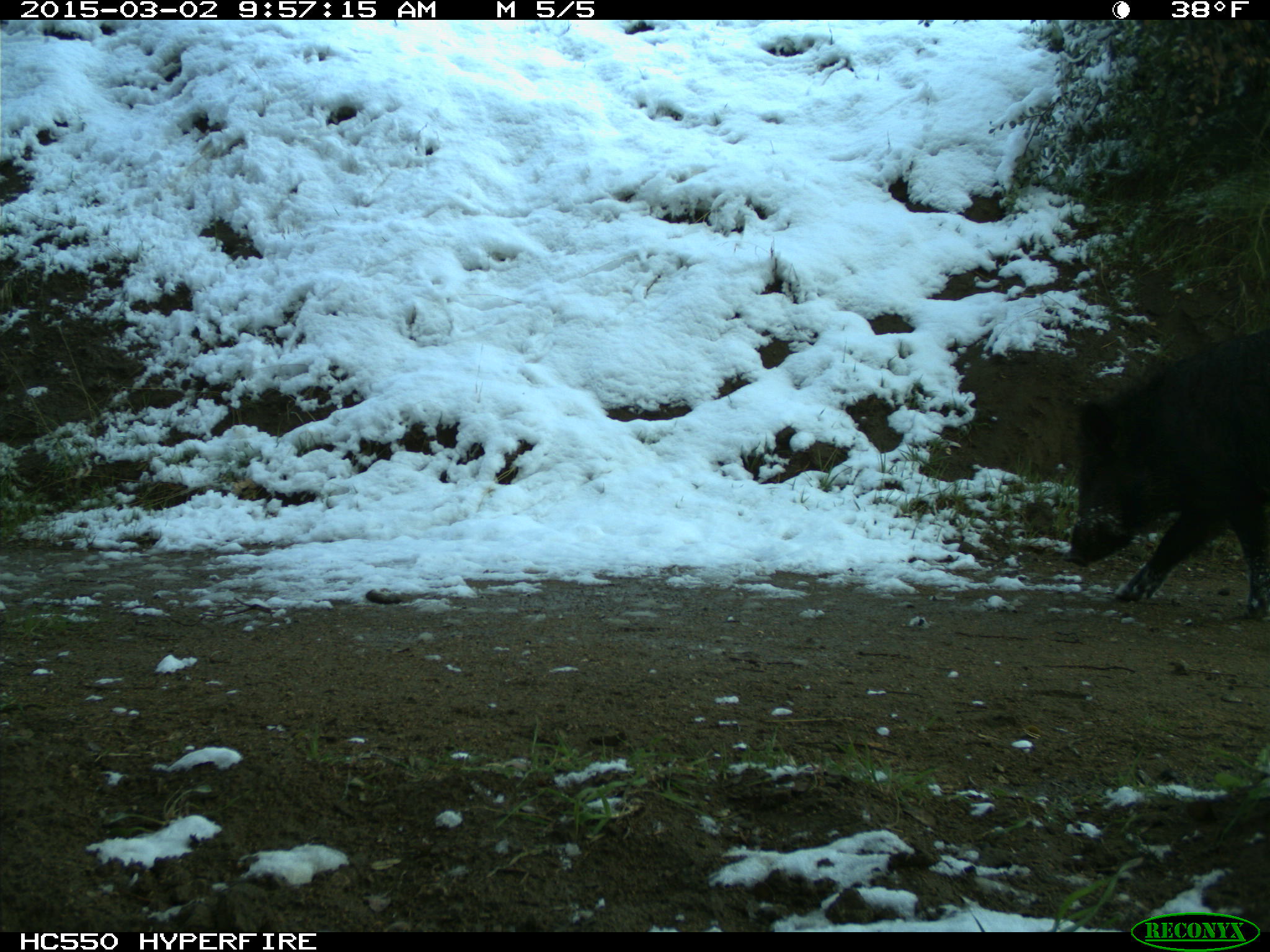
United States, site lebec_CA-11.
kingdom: Animalia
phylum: Chordata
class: Mammalia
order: Artiodactyla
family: Suidae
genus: Sus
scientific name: Sus scrofa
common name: wild boar